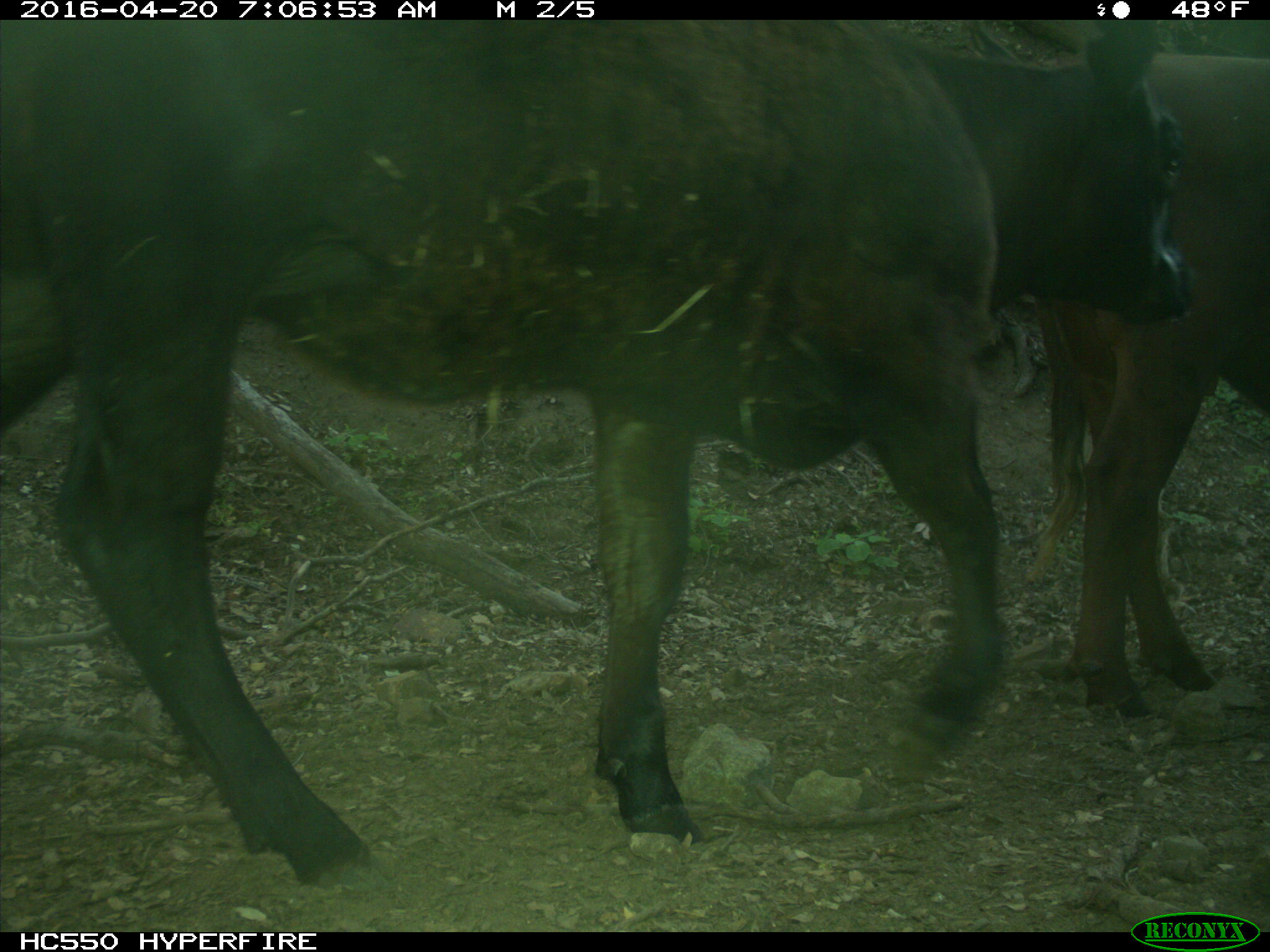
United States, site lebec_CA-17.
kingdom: Animalia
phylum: Chordata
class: Mammalia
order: Artiodactyla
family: Bovidae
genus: Bos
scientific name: Bos taurus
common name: domestic cow